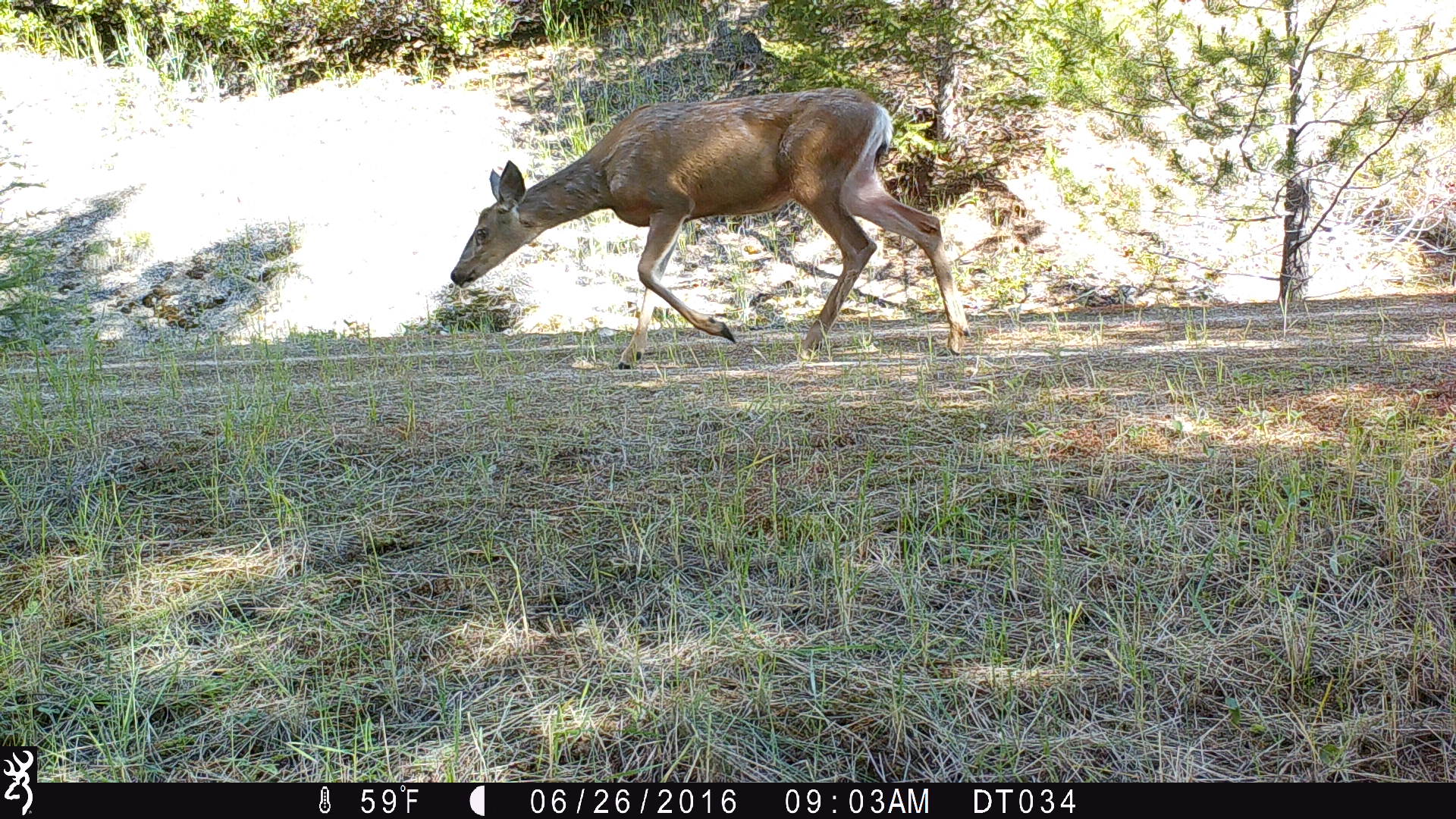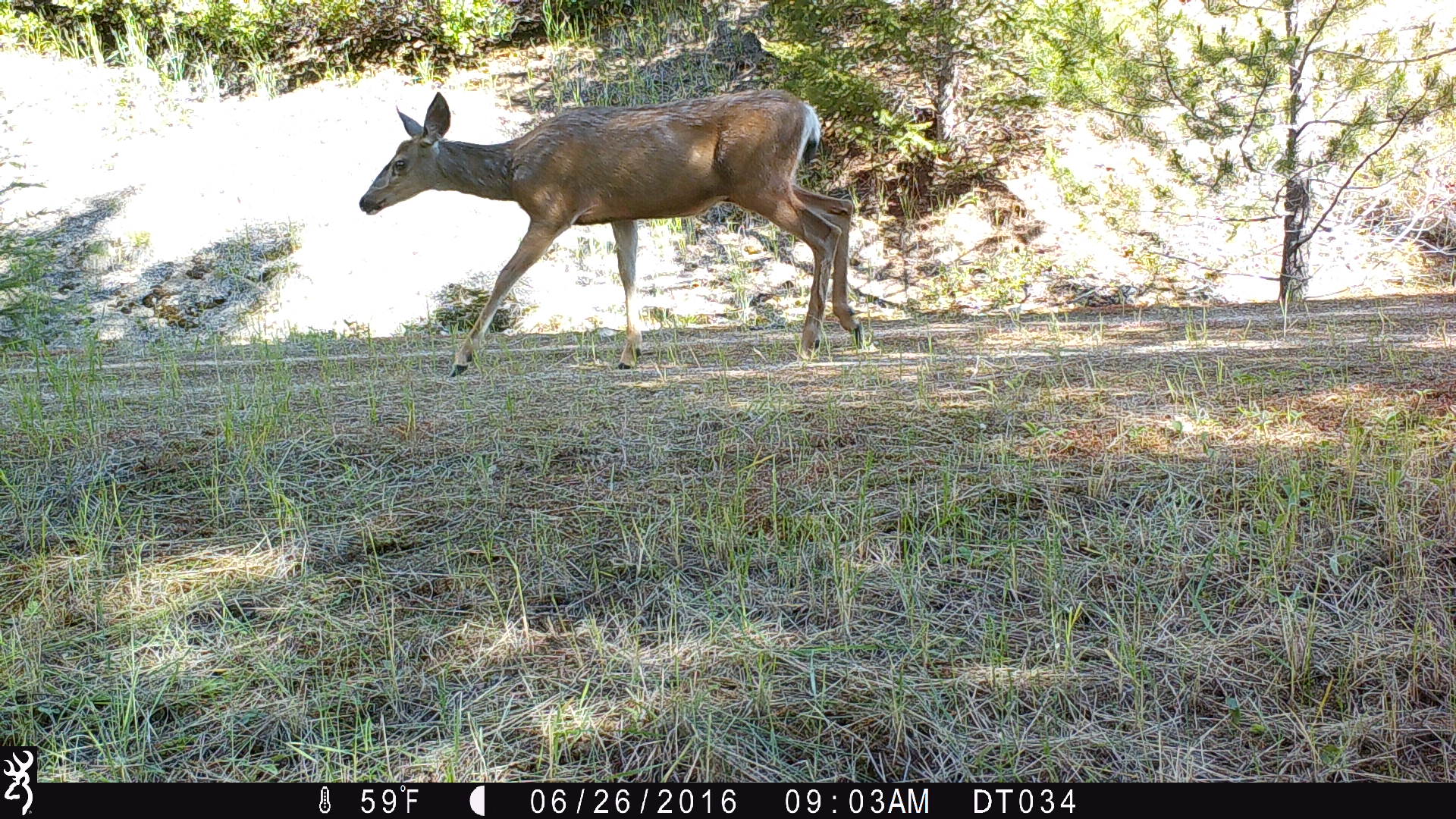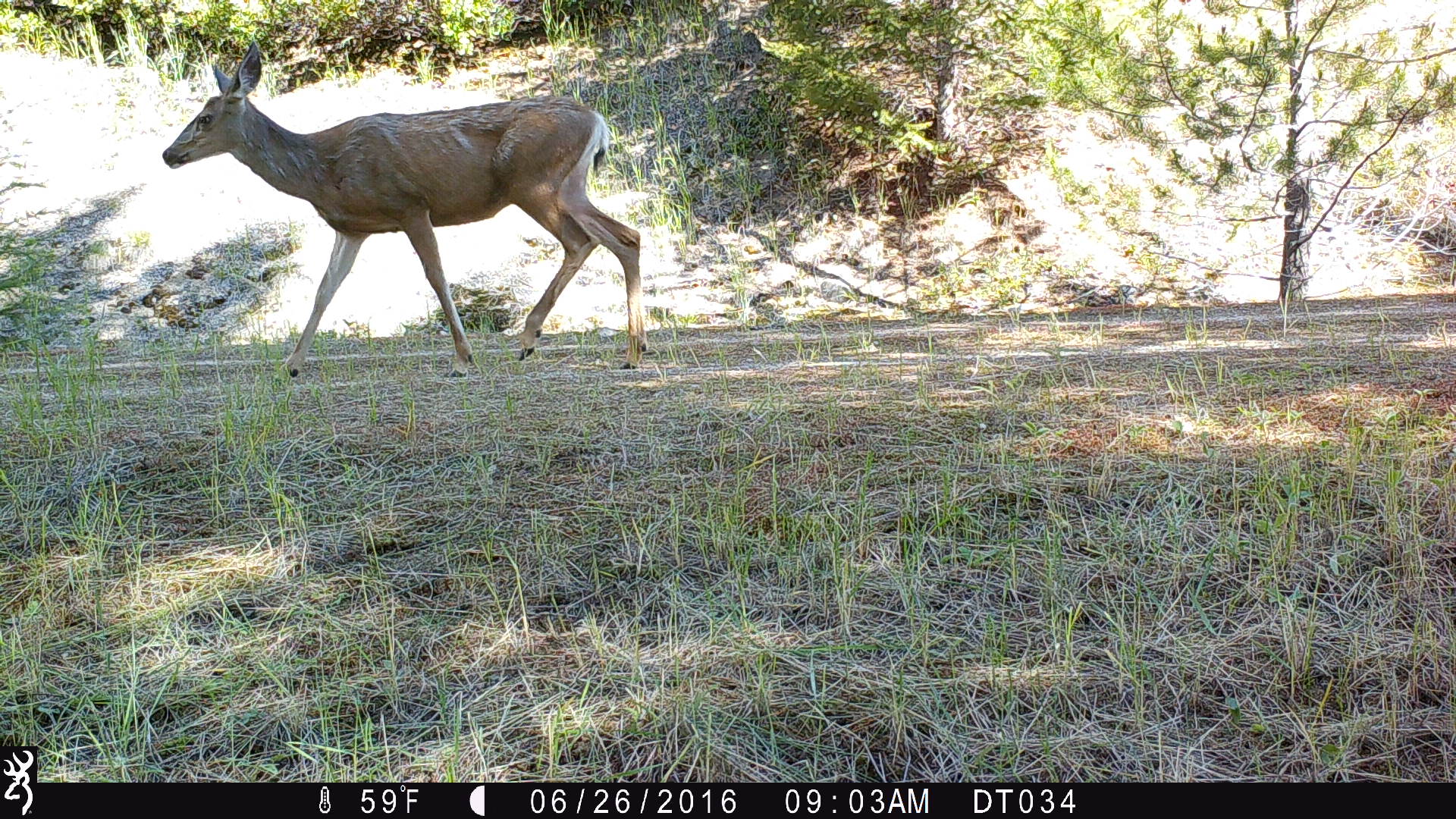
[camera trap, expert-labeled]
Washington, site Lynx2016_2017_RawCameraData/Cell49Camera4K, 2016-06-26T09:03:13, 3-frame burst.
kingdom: Animalia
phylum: Chordata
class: Mammalia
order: Artiodactyla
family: Cervidae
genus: Odocoileus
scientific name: Odocoileus hemionus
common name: mule deer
Odocoileus hemionus (mule deer). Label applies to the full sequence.